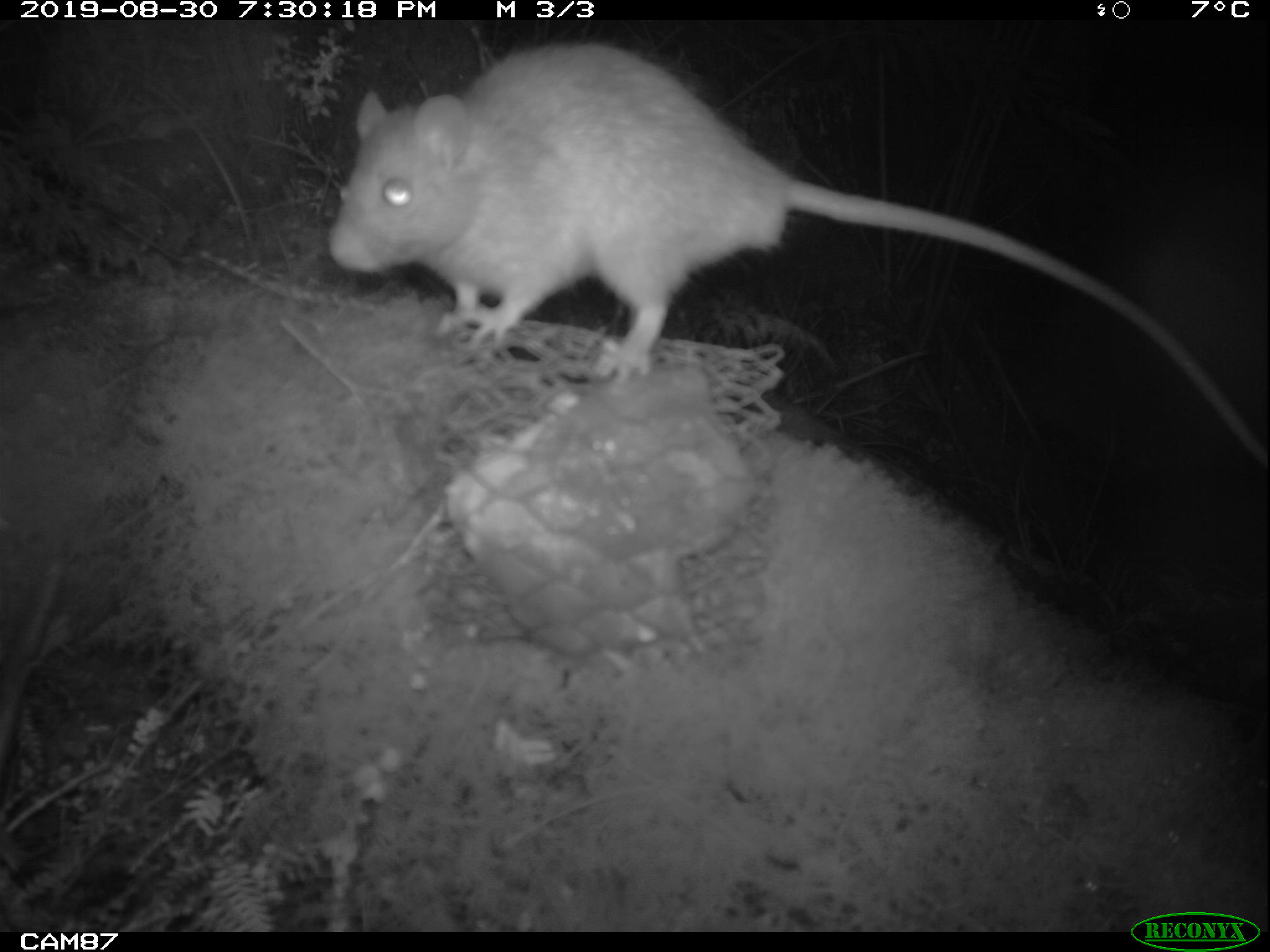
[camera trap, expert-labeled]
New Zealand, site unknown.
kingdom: Animalia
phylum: Chordata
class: Mammalia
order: Rodentia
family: Muridae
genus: Rattus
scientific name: Rattus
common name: rat